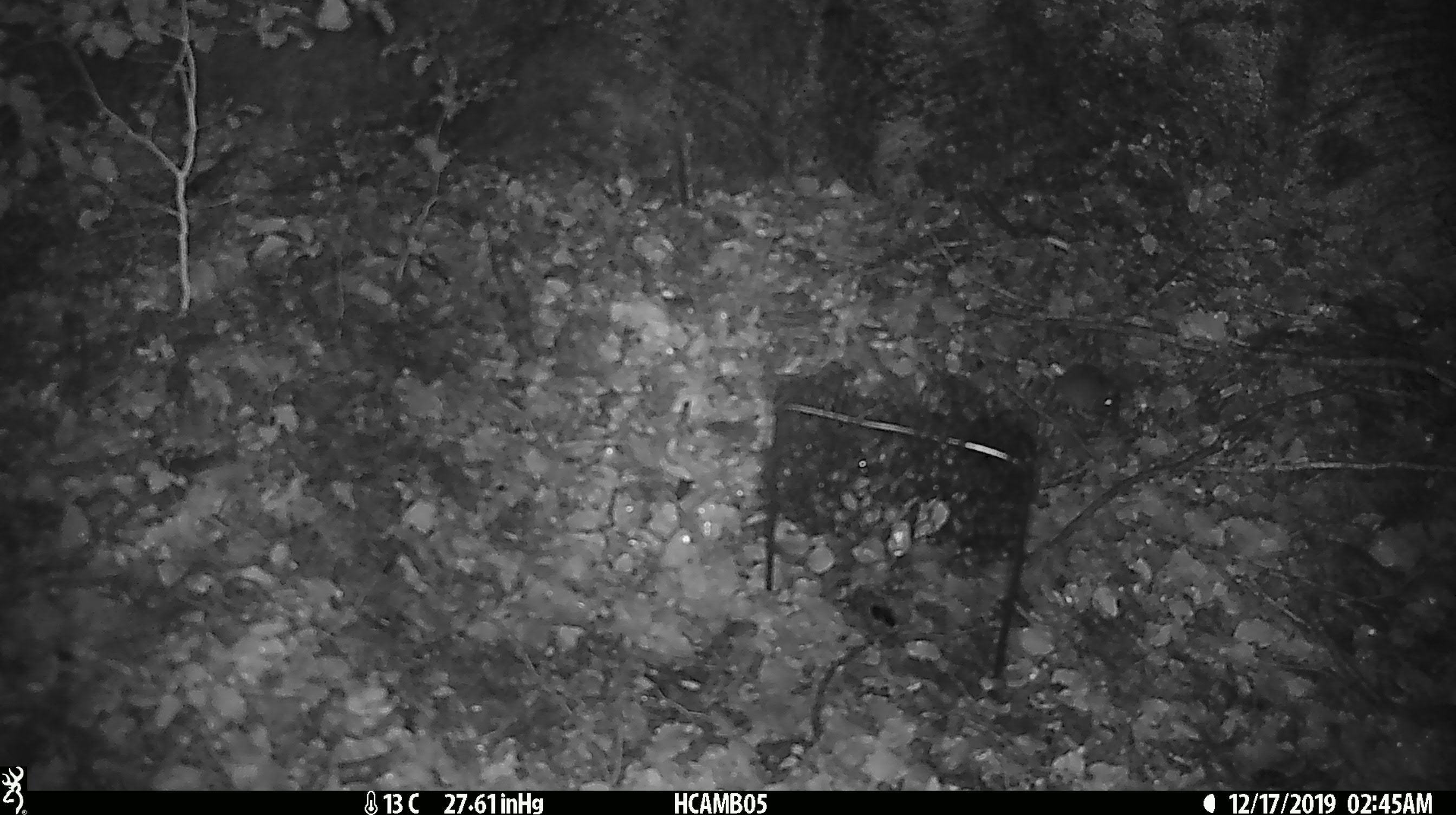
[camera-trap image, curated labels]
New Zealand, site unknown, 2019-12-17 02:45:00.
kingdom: Animalia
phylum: Chordata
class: Mammalia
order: Rodentia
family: Muridae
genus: Mus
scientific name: Mus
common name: mouse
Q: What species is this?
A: Mouse (Mus).